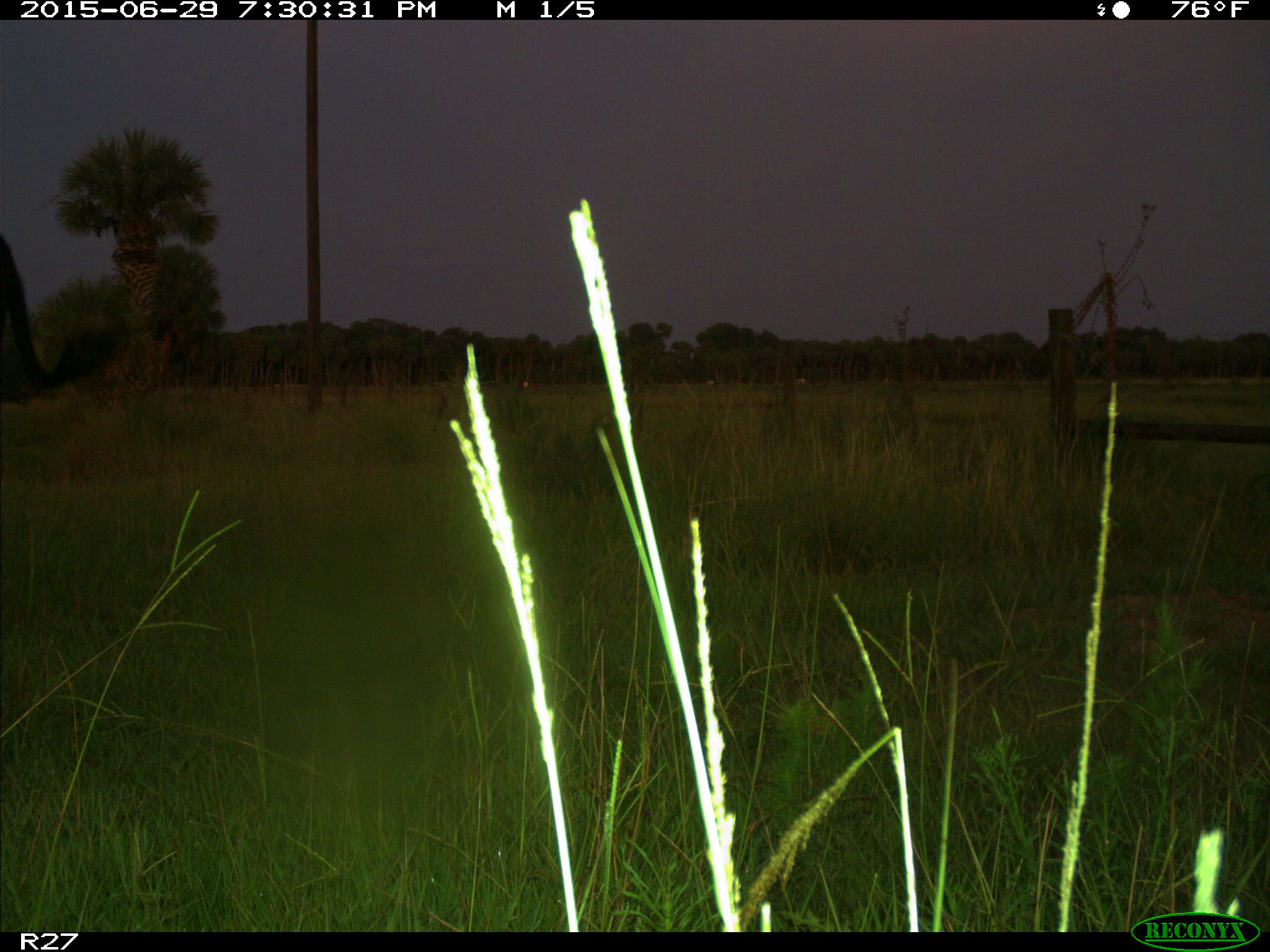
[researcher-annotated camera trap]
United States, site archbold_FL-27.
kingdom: Animalia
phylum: Chordata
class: Mammalia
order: Artiodactyla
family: Bovidae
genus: Bos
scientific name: Bos taurus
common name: domestic cow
Bos taurus (domestic cow).